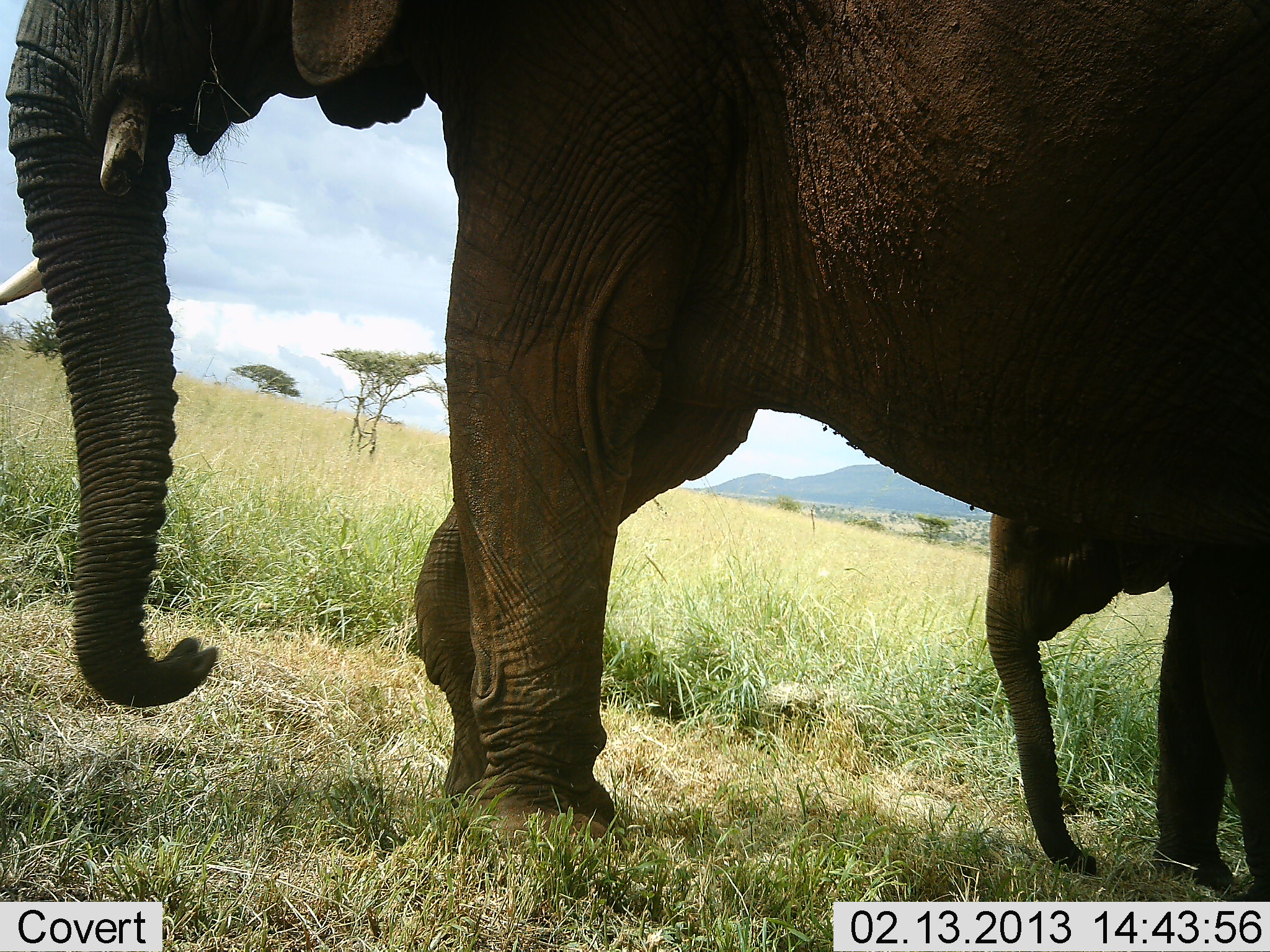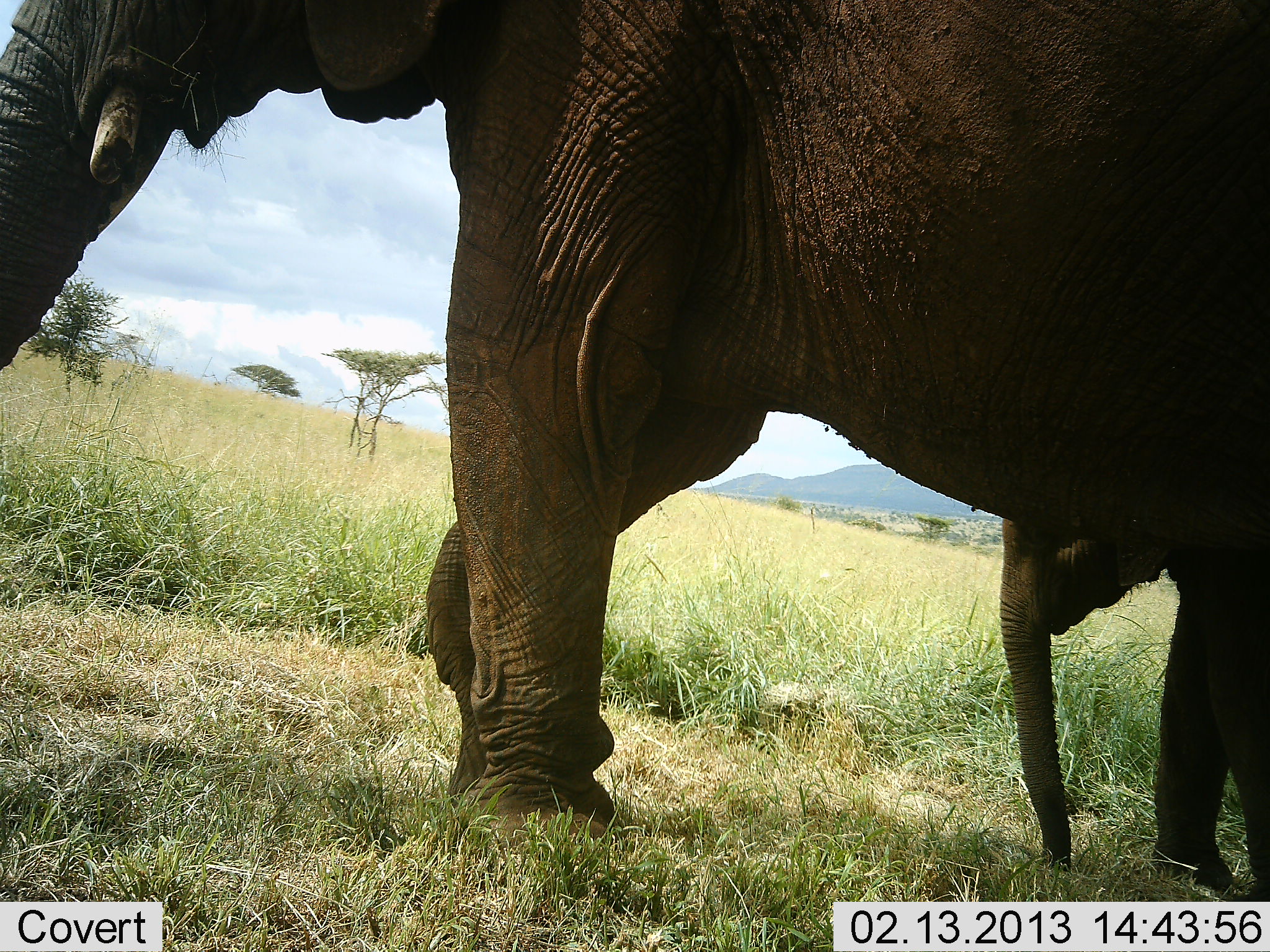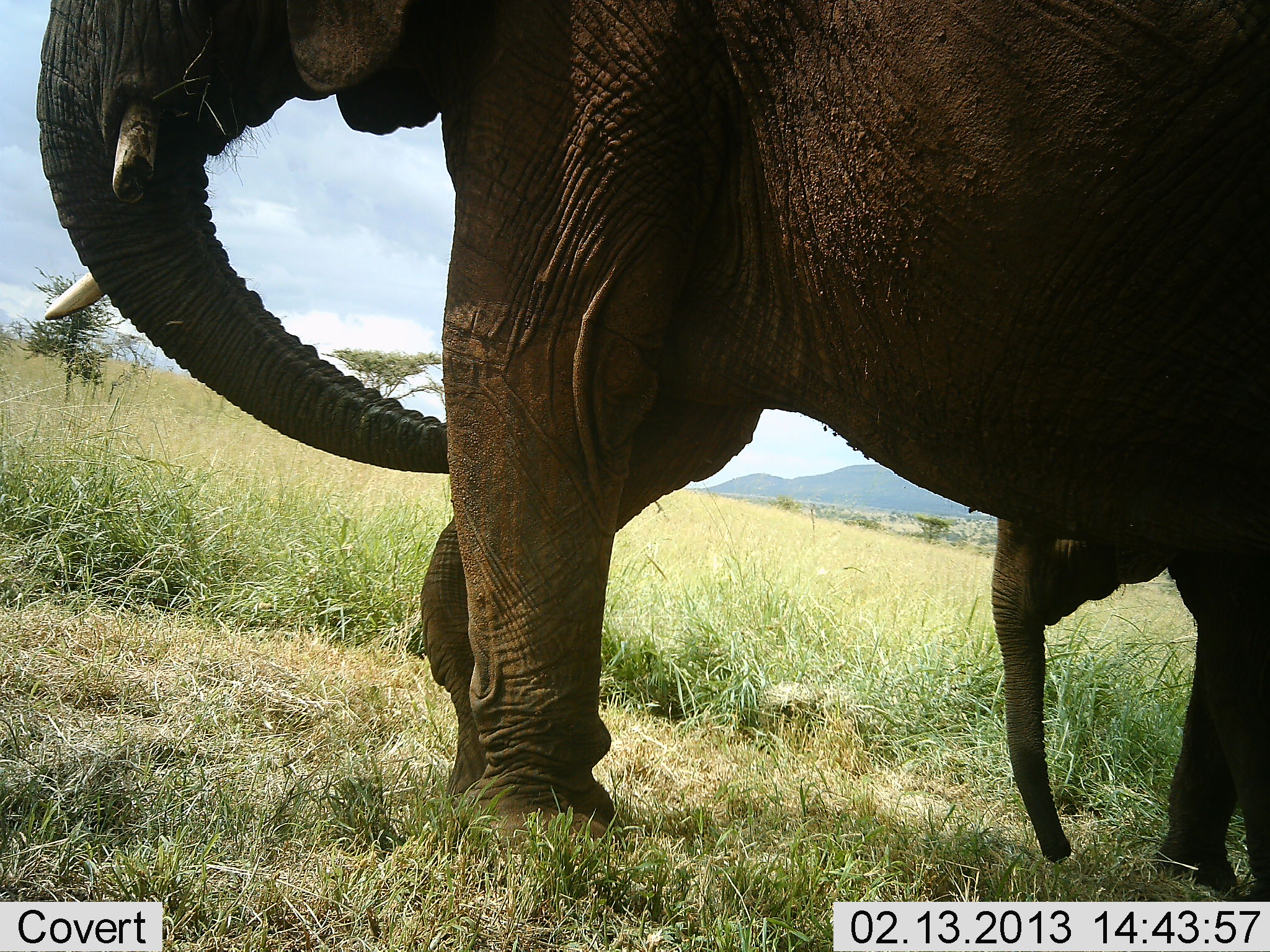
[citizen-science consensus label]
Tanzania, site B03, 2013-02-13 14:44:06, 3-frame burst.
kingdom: Animalia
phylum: Chordata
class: Mammalia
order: Proboscidea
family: Elephantidae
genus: Loxodonta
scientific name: Loxodonta africana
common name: african bush elephant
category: elephant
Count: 2.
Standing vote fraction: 85%.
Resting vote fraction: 4%.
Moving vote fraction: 12%.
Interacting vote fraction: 4%.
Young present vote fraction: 92%.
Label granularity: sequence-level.